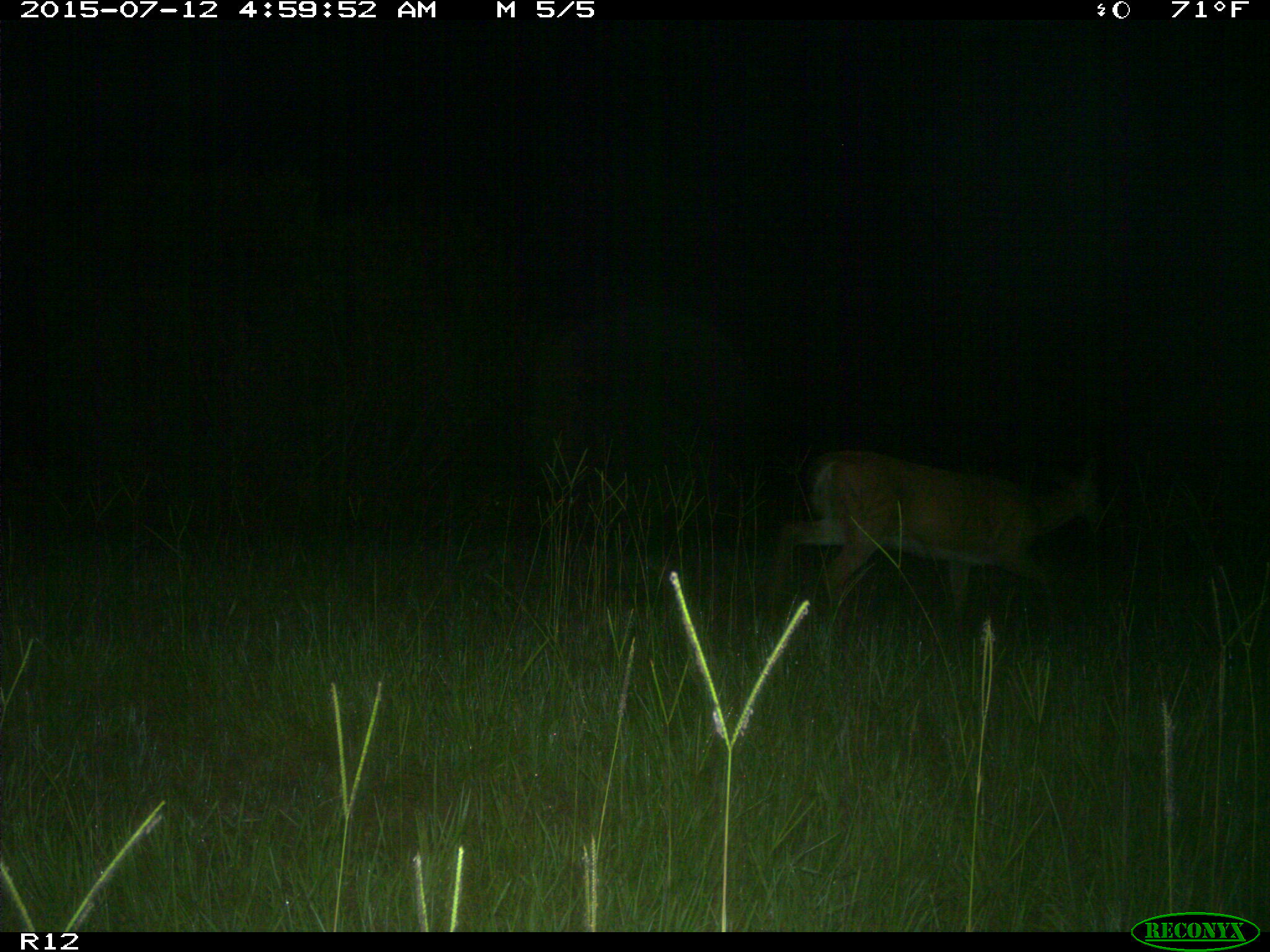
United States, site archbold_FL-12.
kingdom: Animalia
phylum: Chordata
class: Mammalia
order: Artiodactyla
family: Cervidae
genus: Odocoileus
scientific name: Odocoileus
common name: deer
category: unidentified deer